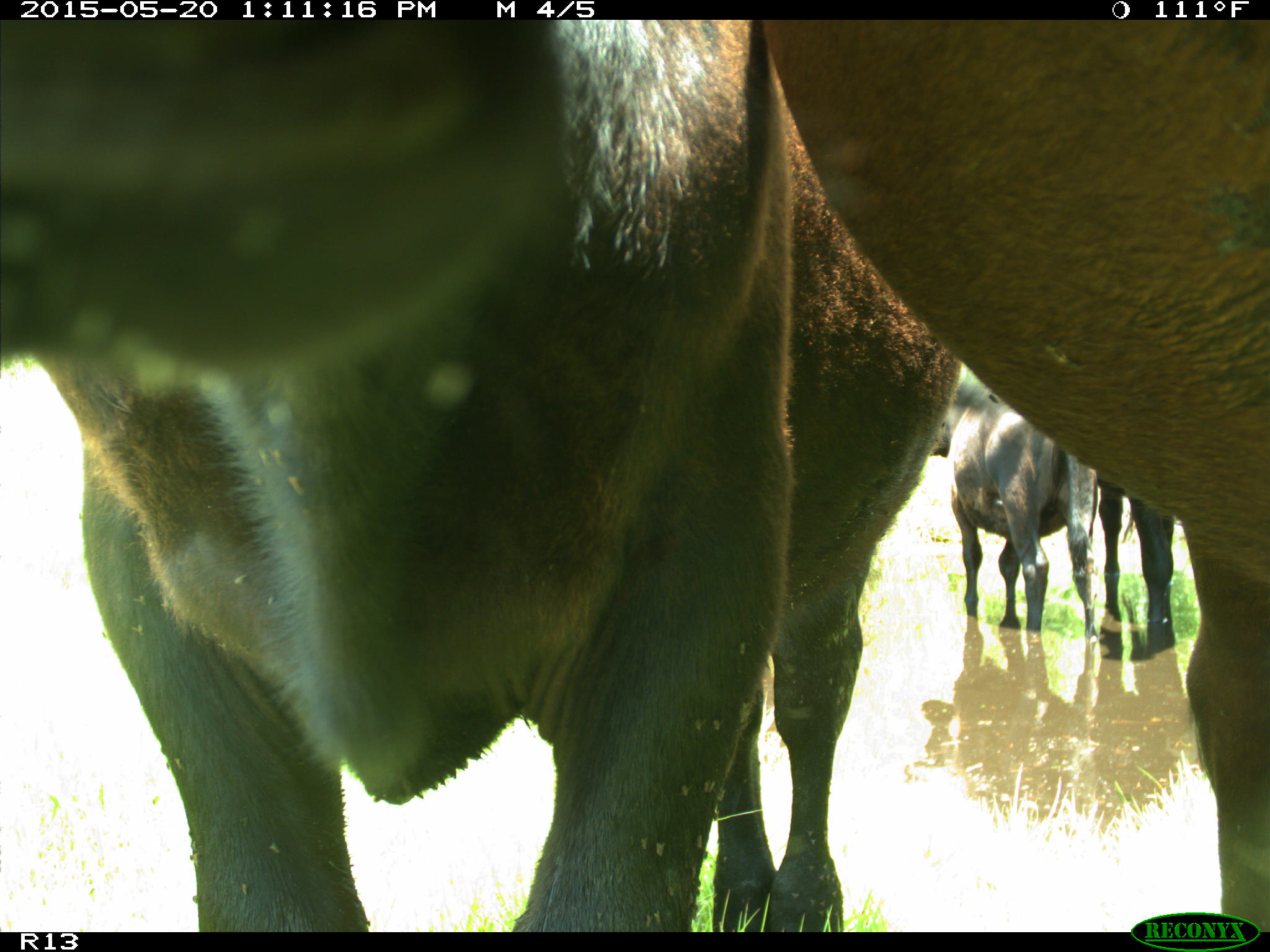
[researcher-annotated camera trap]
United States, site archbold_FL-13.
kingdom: Animalia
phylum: Chordata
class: Mammalia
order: Artiodactyla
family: Bovidae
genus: Bos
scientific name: Bos taurus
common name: domestic cow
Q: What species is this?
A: Bos taurus (domestic cow).